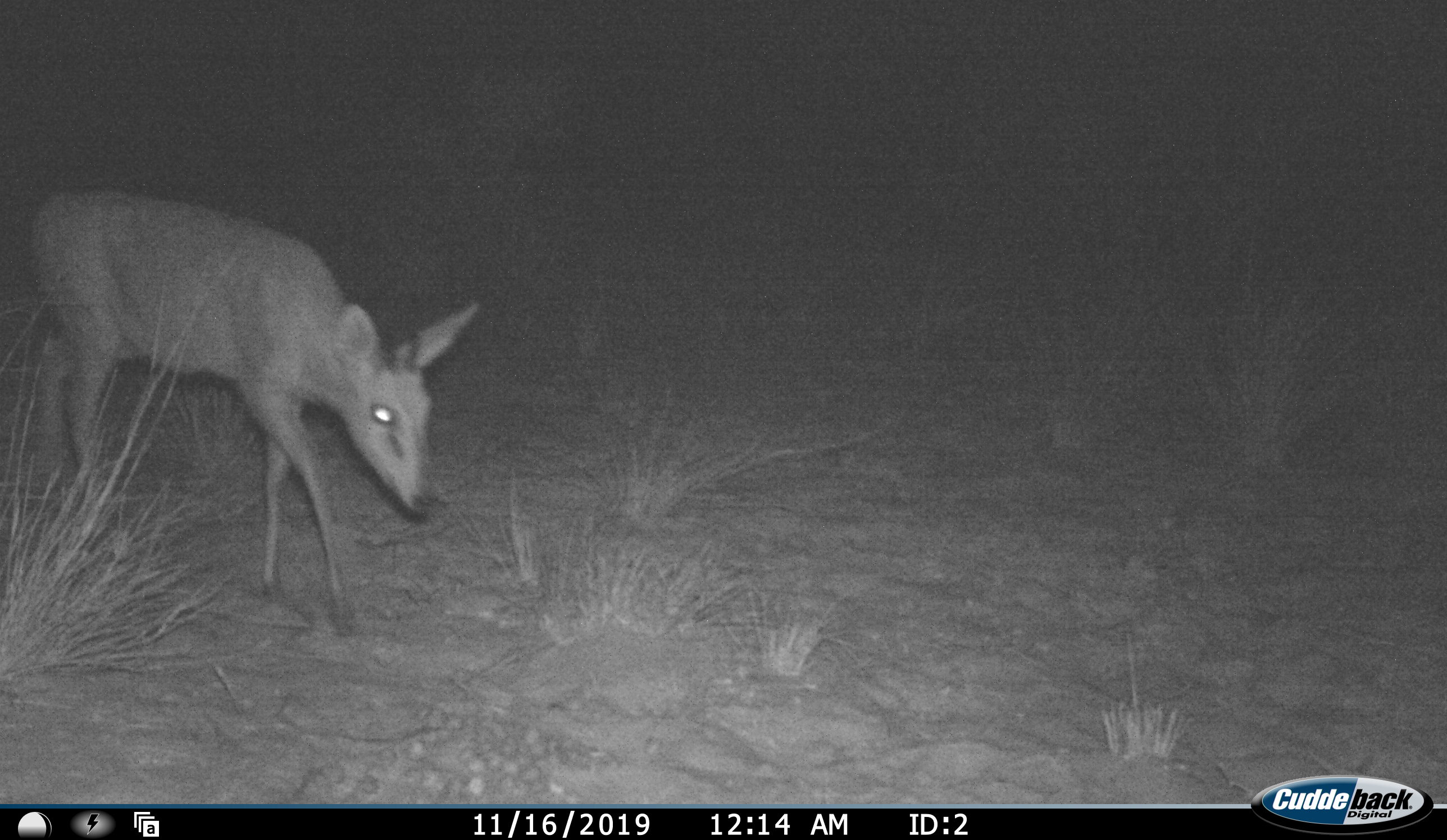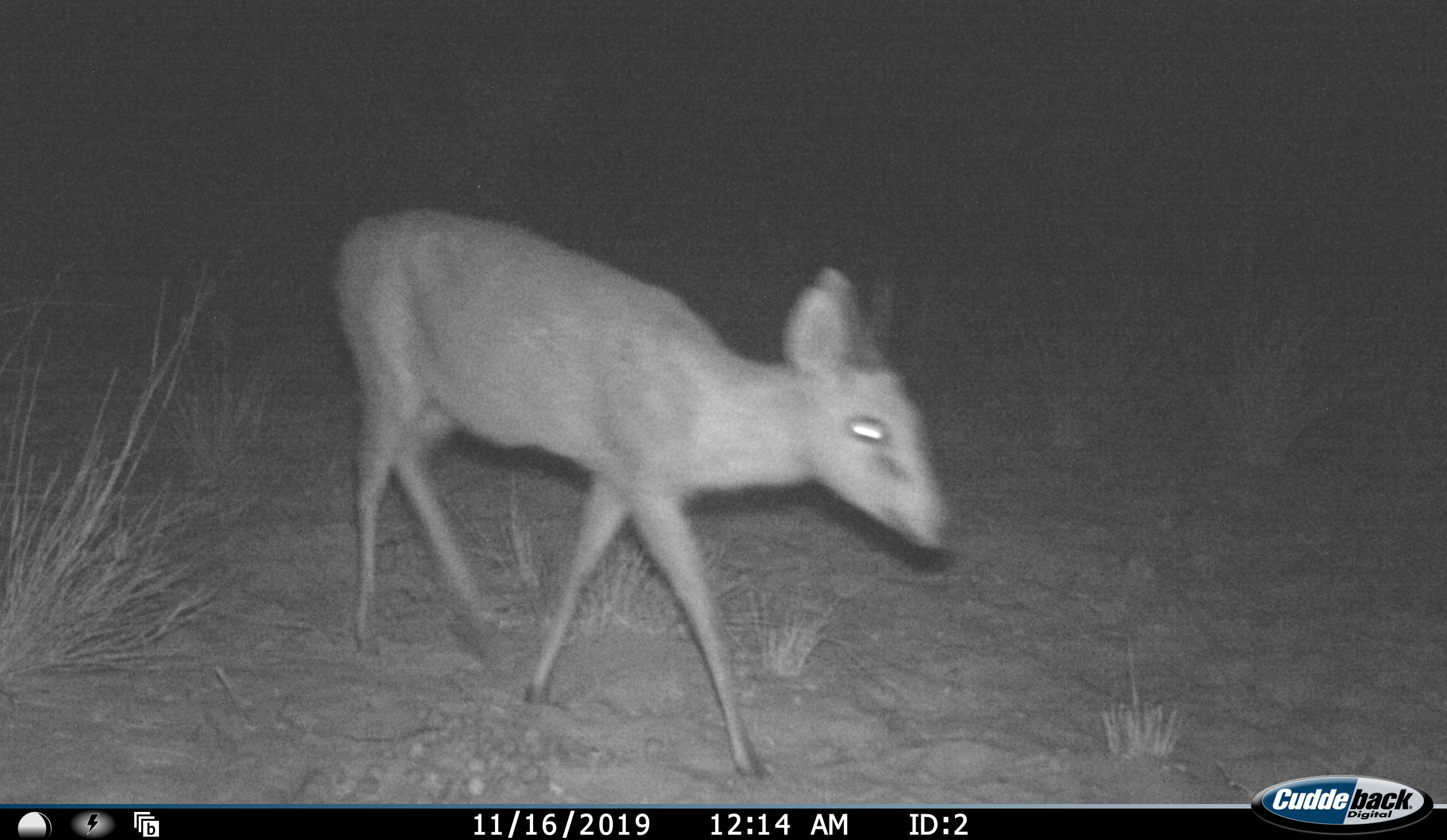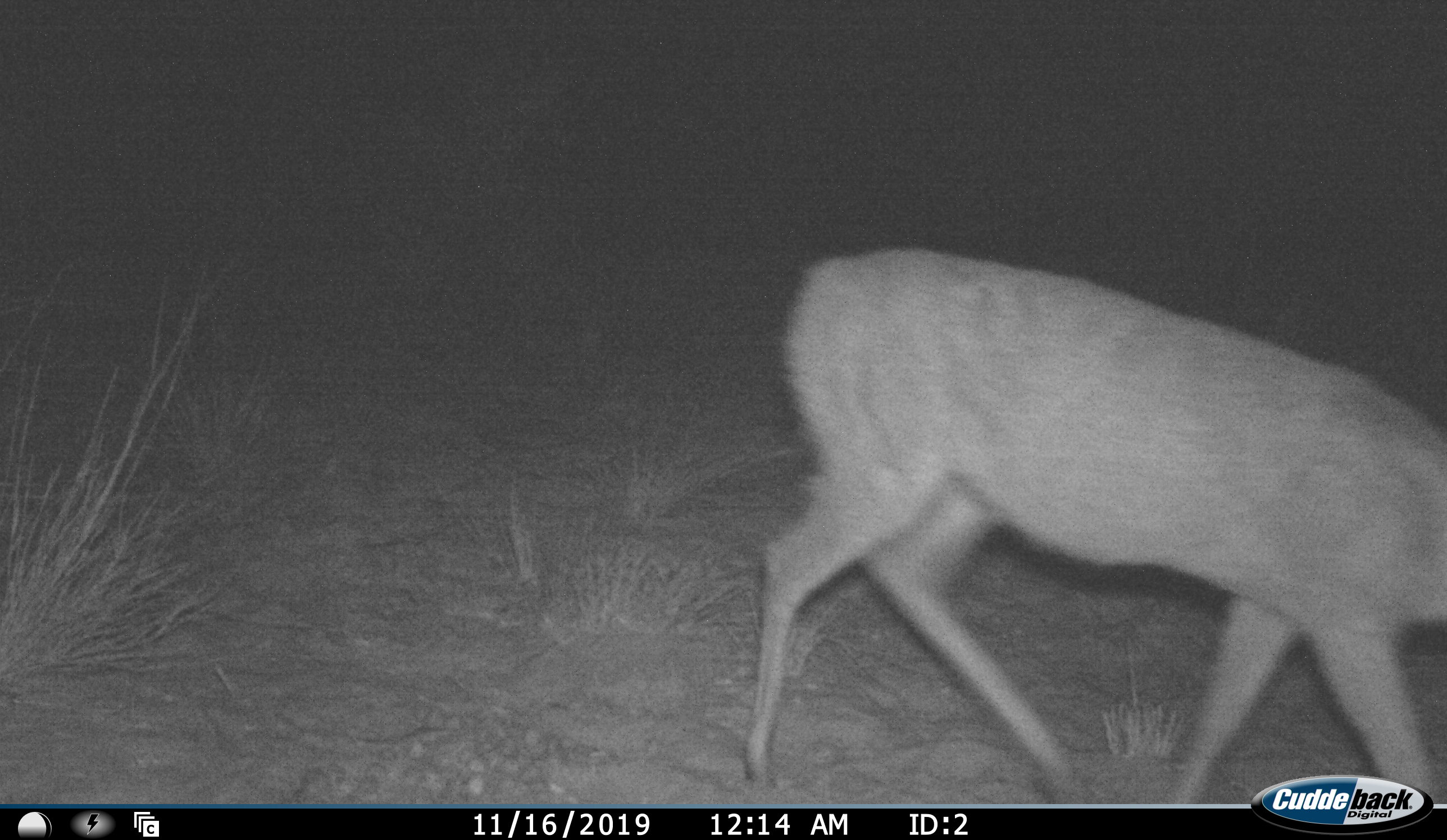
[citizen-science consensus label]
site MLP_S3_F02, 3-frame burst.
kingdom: Animalia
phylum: Chordata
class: Mammalia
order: Artiodactyla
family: Bovidae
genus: Raphicerus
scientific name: Raphicerus campestris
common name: steenbok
Steenbok (Raphicerus campestris), count 1. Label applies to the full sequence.